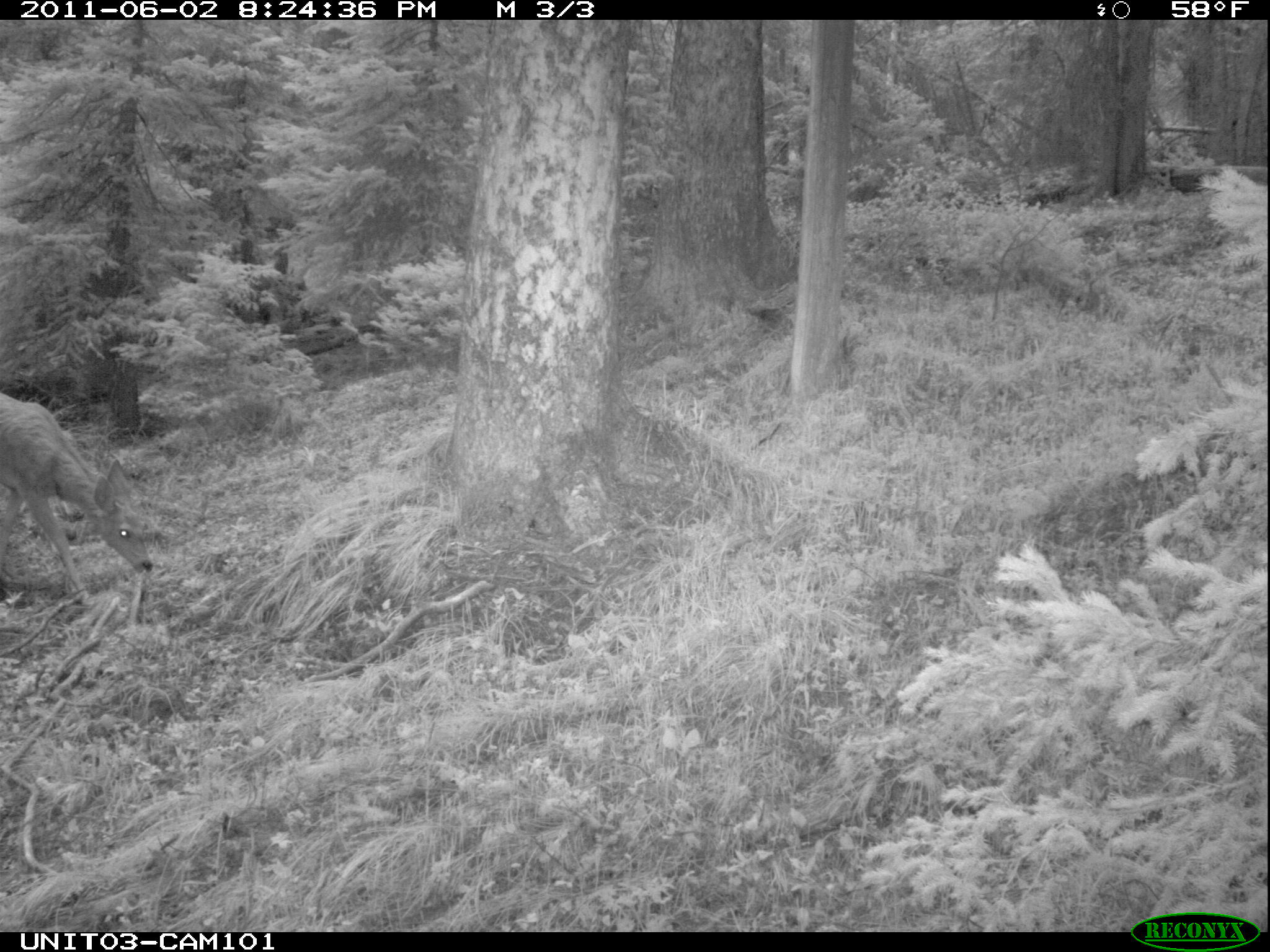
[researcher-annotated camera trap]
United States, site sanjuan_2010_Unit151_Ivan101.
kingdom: Animalia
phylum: Chordata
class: Mammalia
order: Artiodactyla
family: Cervidae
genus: Odocoileus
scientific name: Odocoileus hemionus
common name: mule deer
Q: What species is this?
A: Odocoileus hemionus (mule deer).